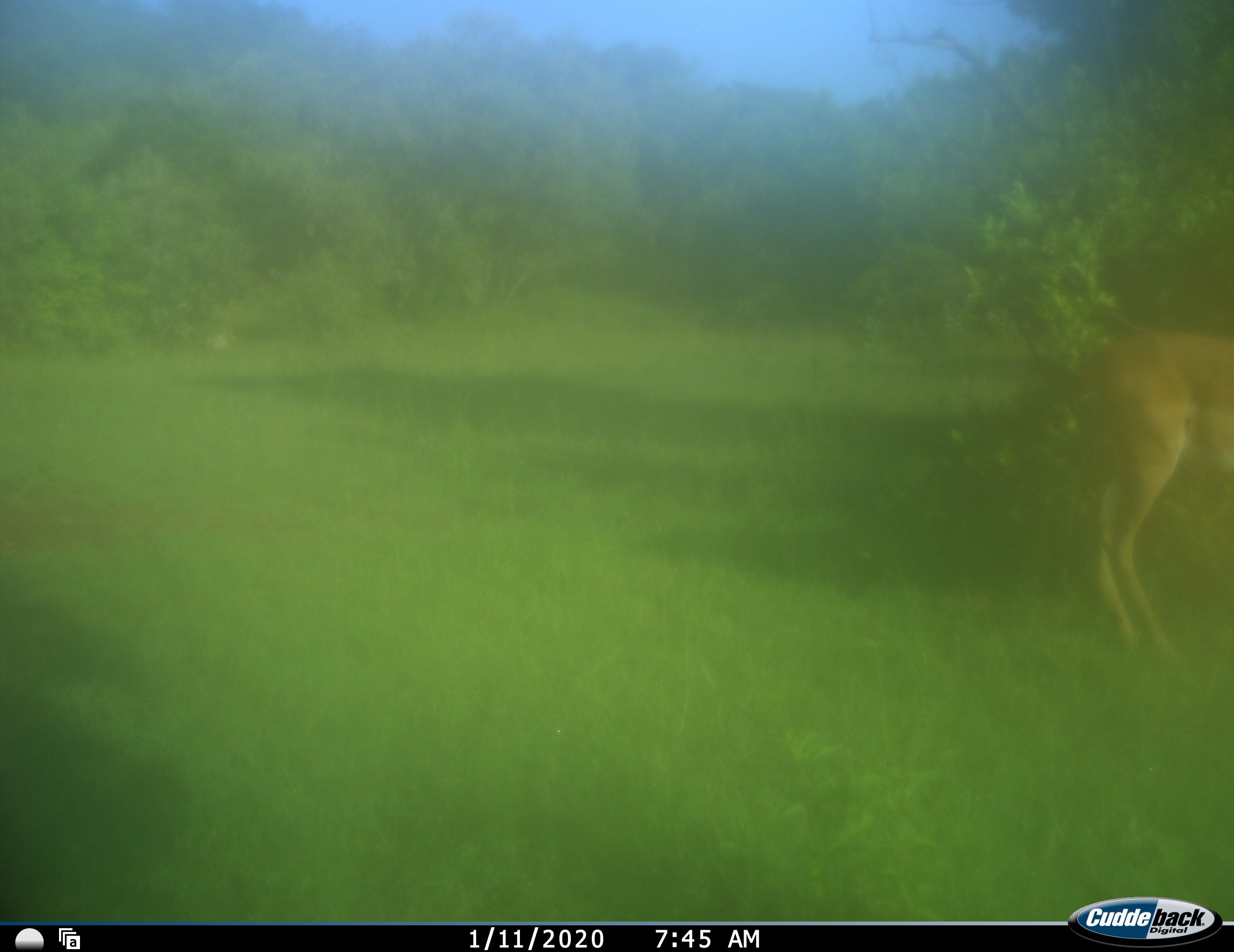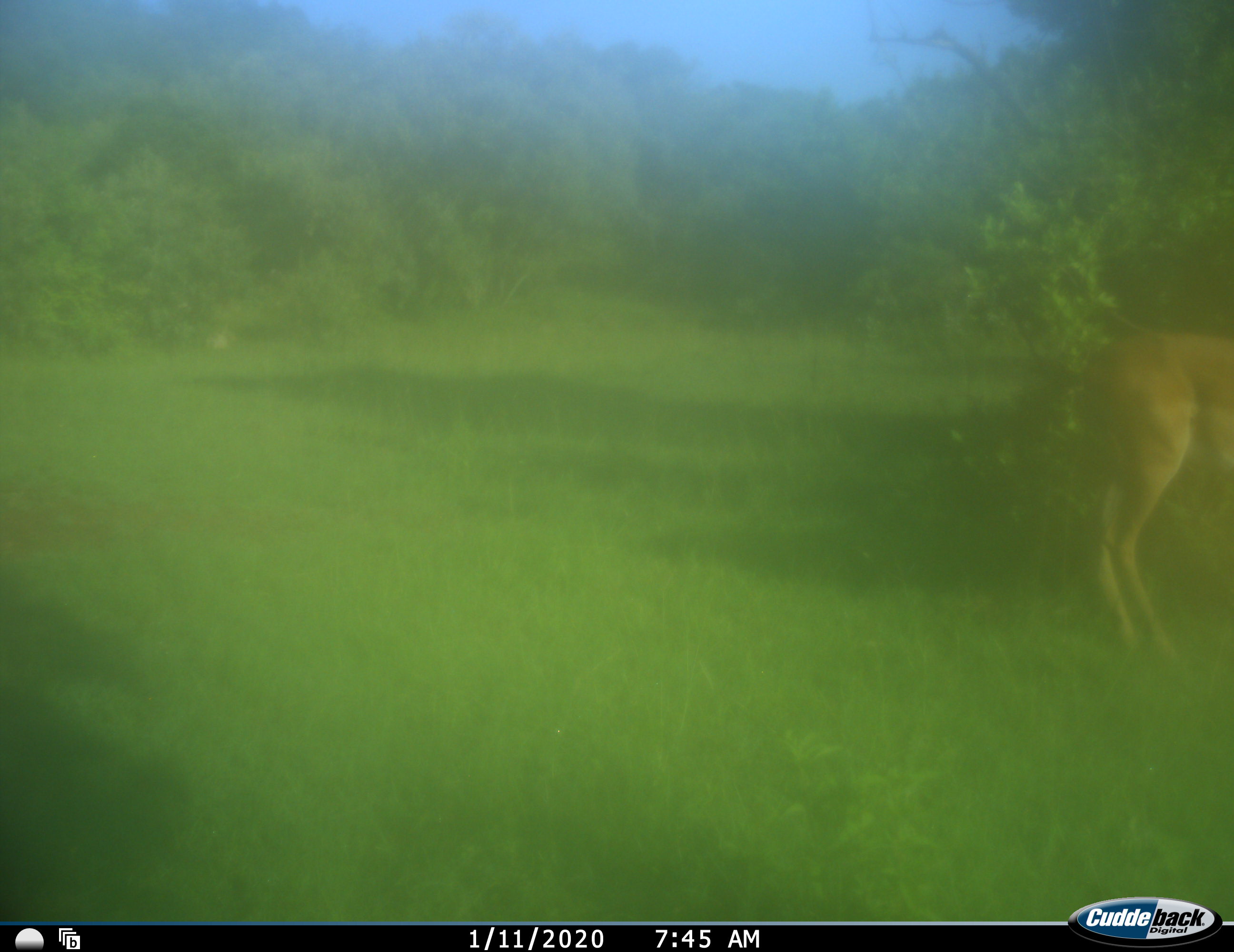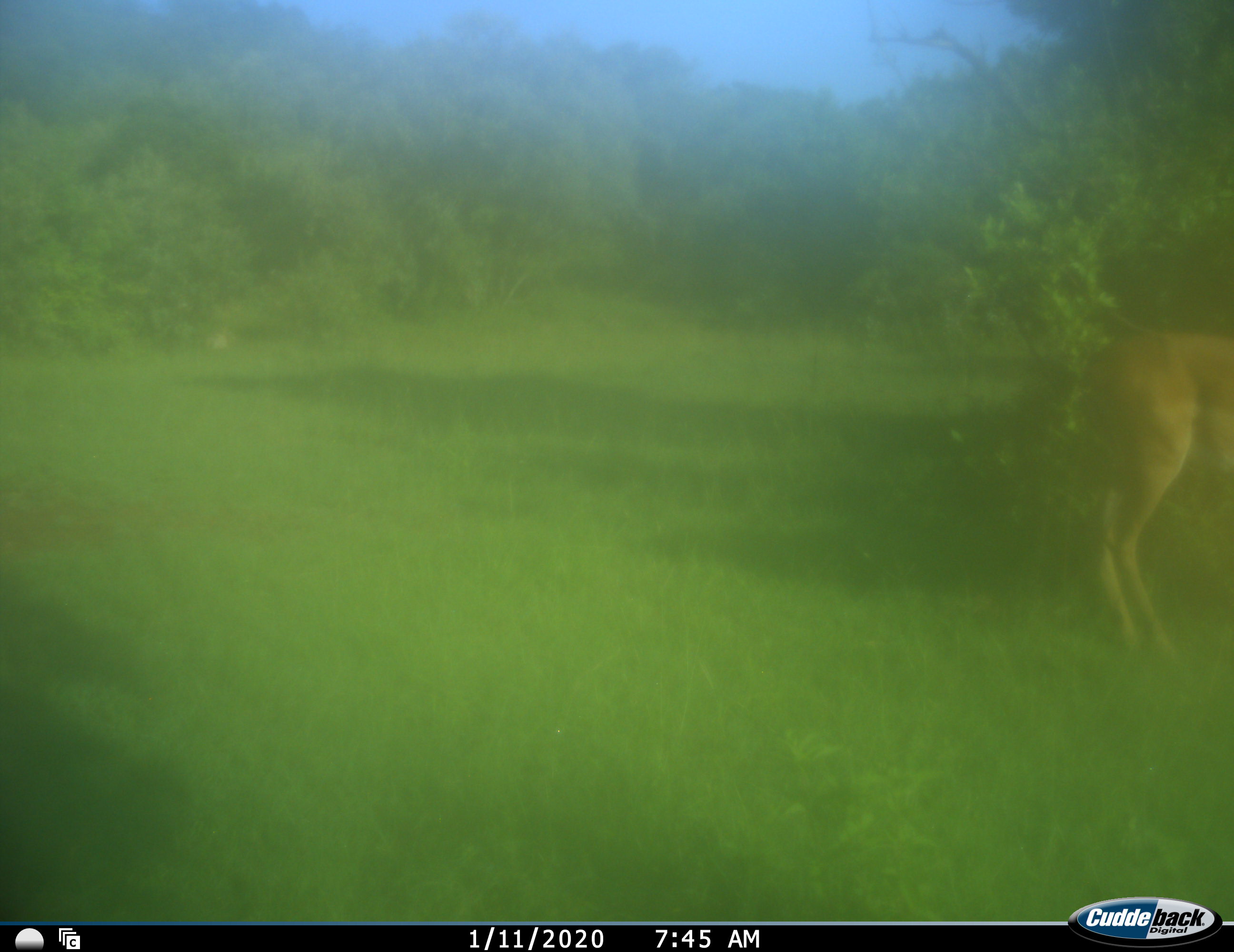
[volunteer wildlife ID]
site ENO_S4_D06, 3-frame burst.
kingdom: Animalia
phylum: Chordata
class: Mammalia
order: Artiodactyla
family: Bovidae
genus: Aepyceros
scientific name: Aepyceros melampus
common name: impala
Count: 1.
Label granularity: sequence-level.